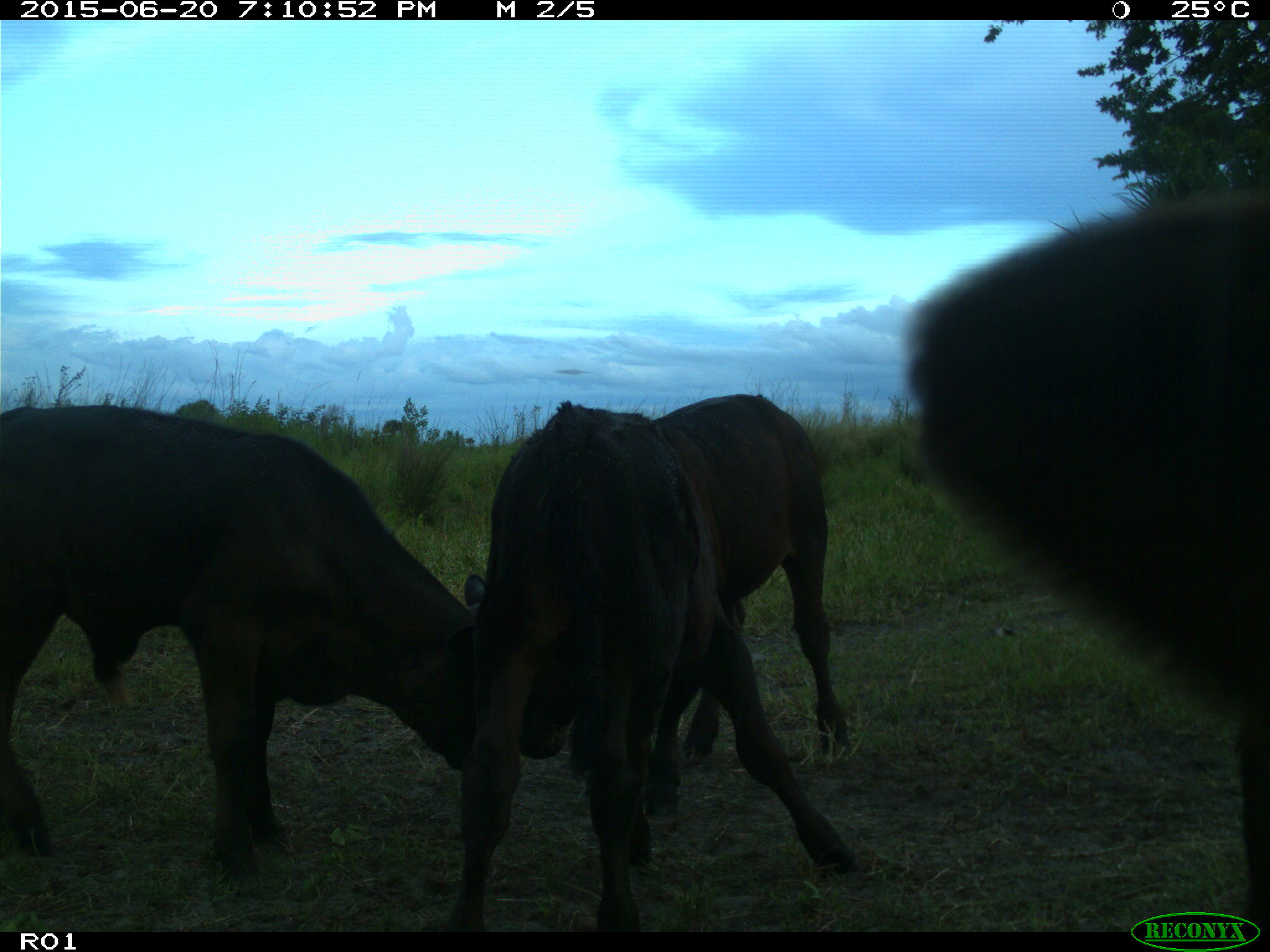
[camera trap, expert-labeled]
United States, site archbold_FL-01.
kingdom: Animalia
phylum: Chordata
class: Mammalia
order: Artiodactyla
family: Bovidae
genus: Bos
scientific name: Bos taurus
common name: domestic cow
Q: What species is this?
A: Bos taurus (domestic cow).